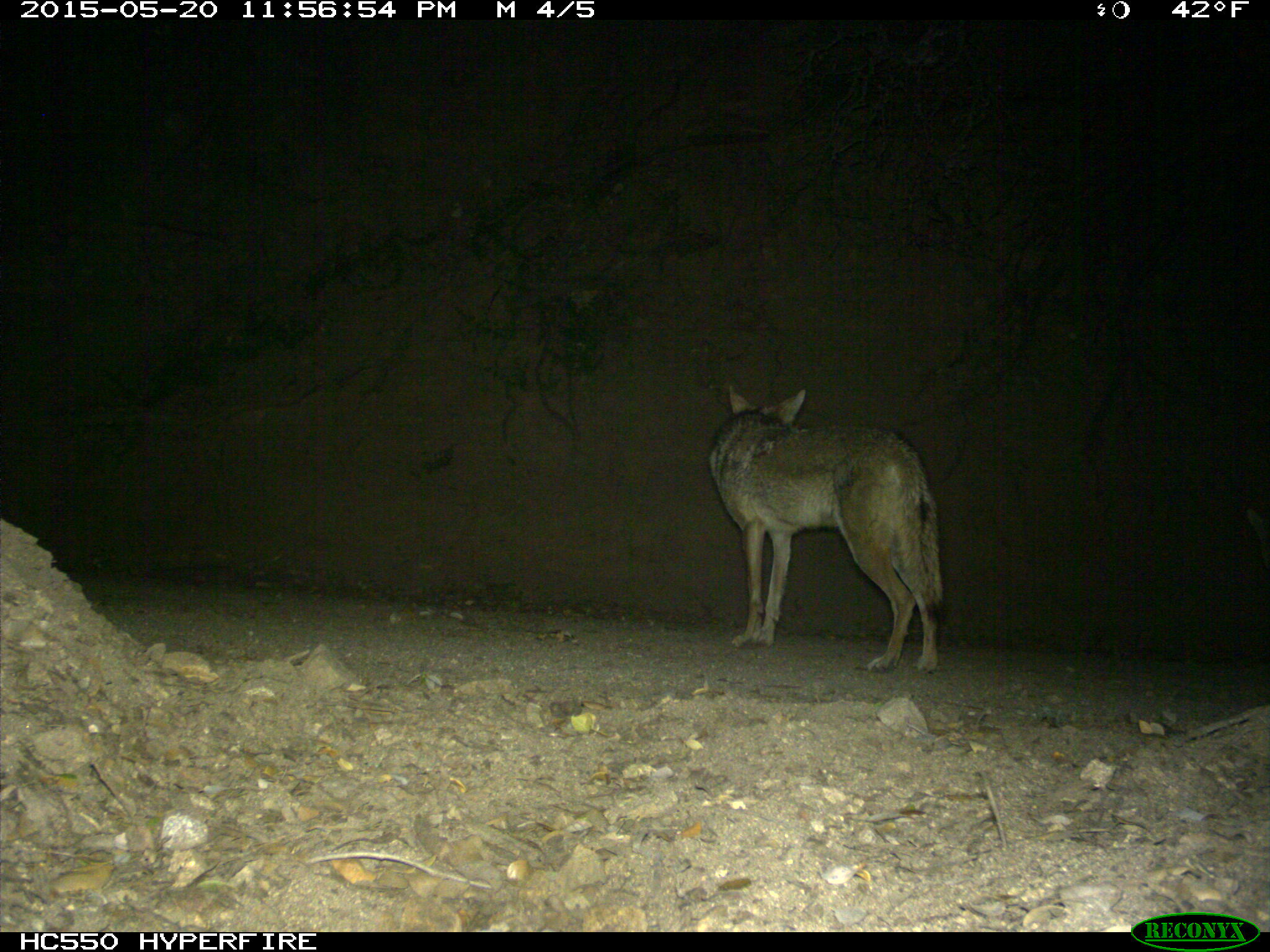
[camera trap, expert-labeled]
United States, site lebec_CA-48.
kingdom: Animalia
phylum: Chordata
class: Mammalia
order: Carnivora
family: Canidae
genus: Canis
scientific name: Canis latrans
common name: coyote